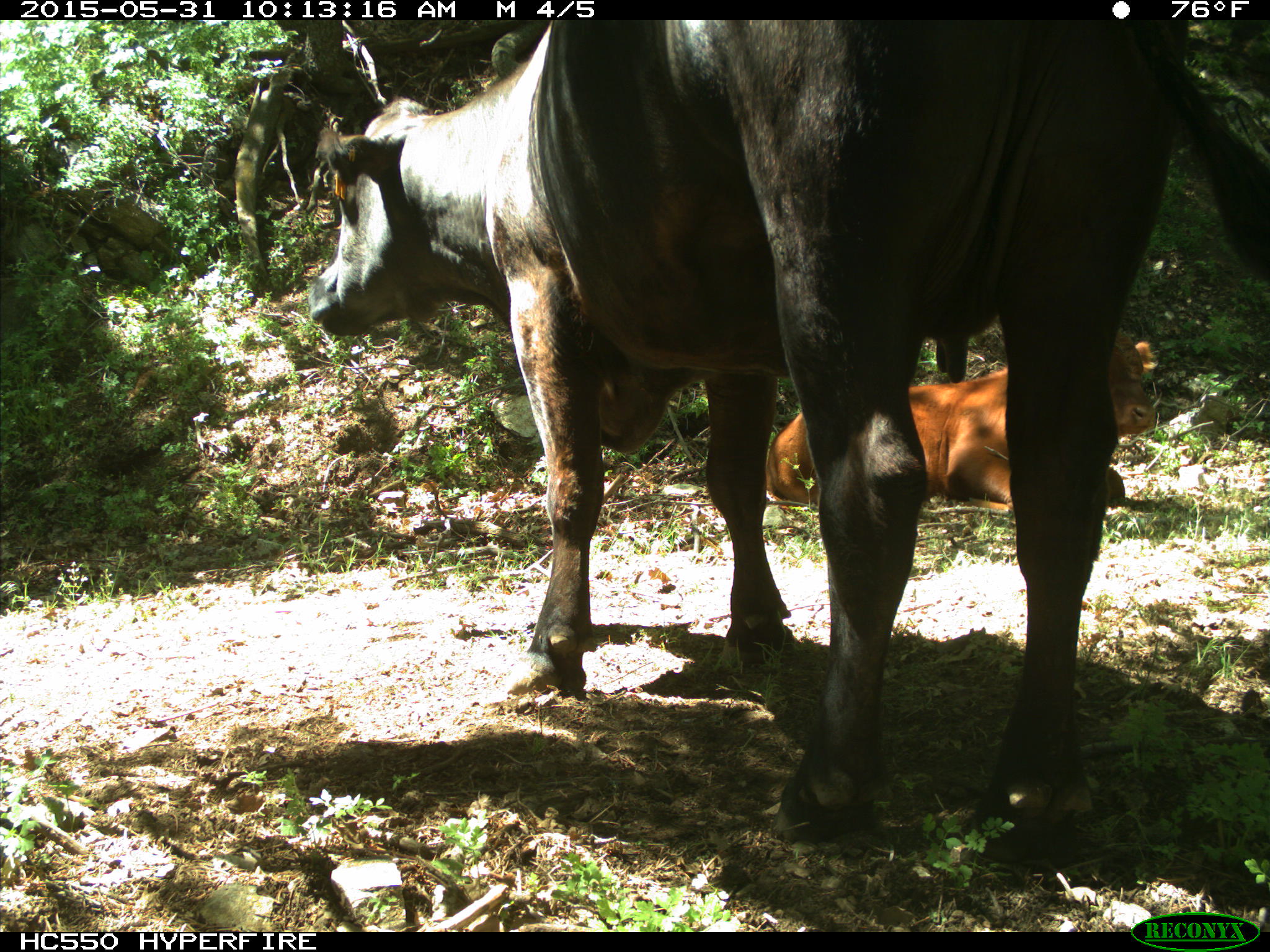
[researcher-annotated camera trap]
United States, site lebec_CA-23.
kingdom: Animalia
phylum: Chordata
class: Mammalia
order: Artiodactyla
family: Bovidae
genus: Bos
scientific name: Bos taurus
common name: domestic cow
Bos taurus (domestic cow).